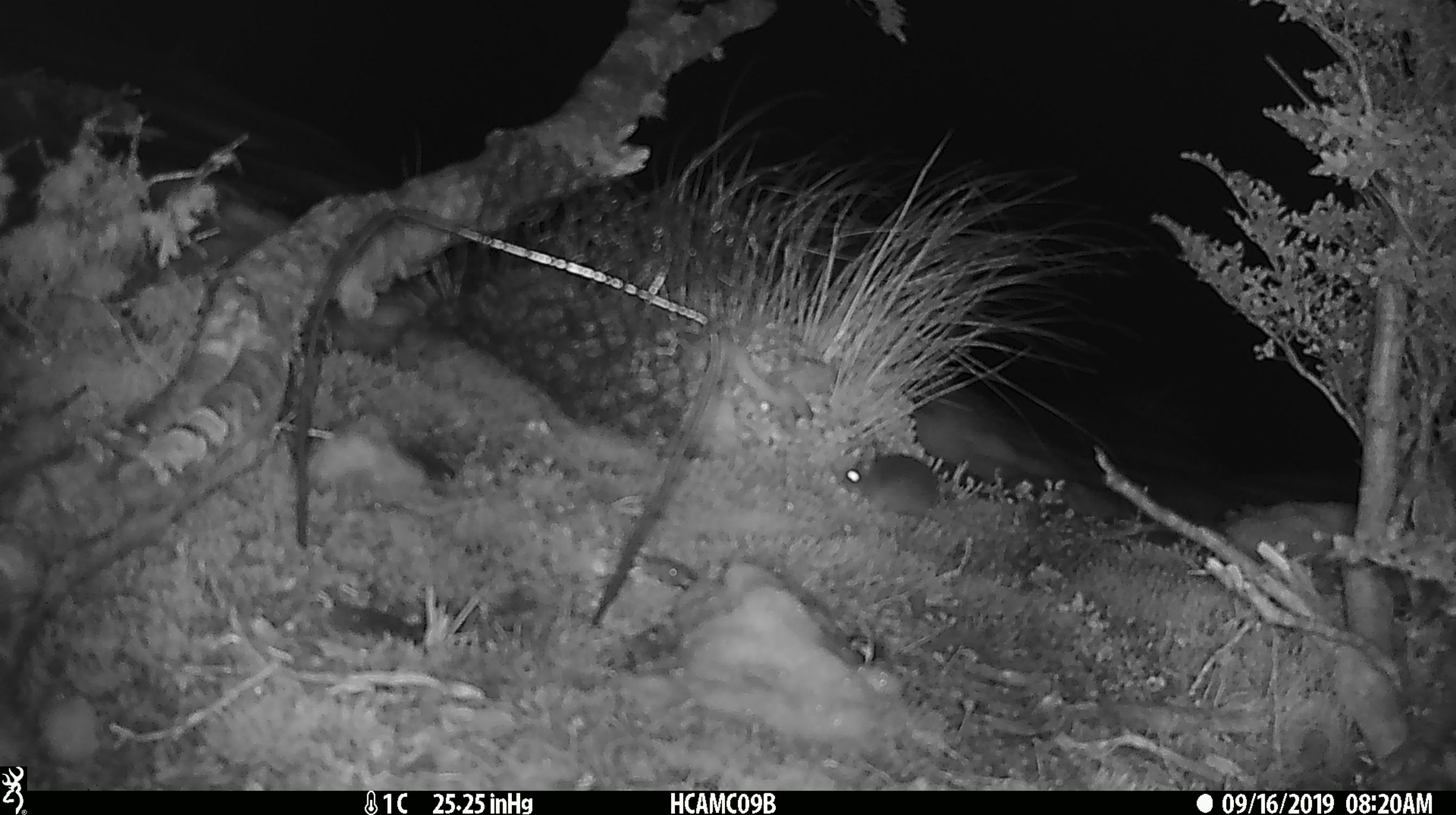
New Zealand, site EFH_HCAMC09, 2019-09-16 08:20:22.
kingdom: Animalia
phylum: Chordata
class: Mammalia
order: Rodentia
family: Muridae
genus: Mus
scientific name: Mus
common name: mouse